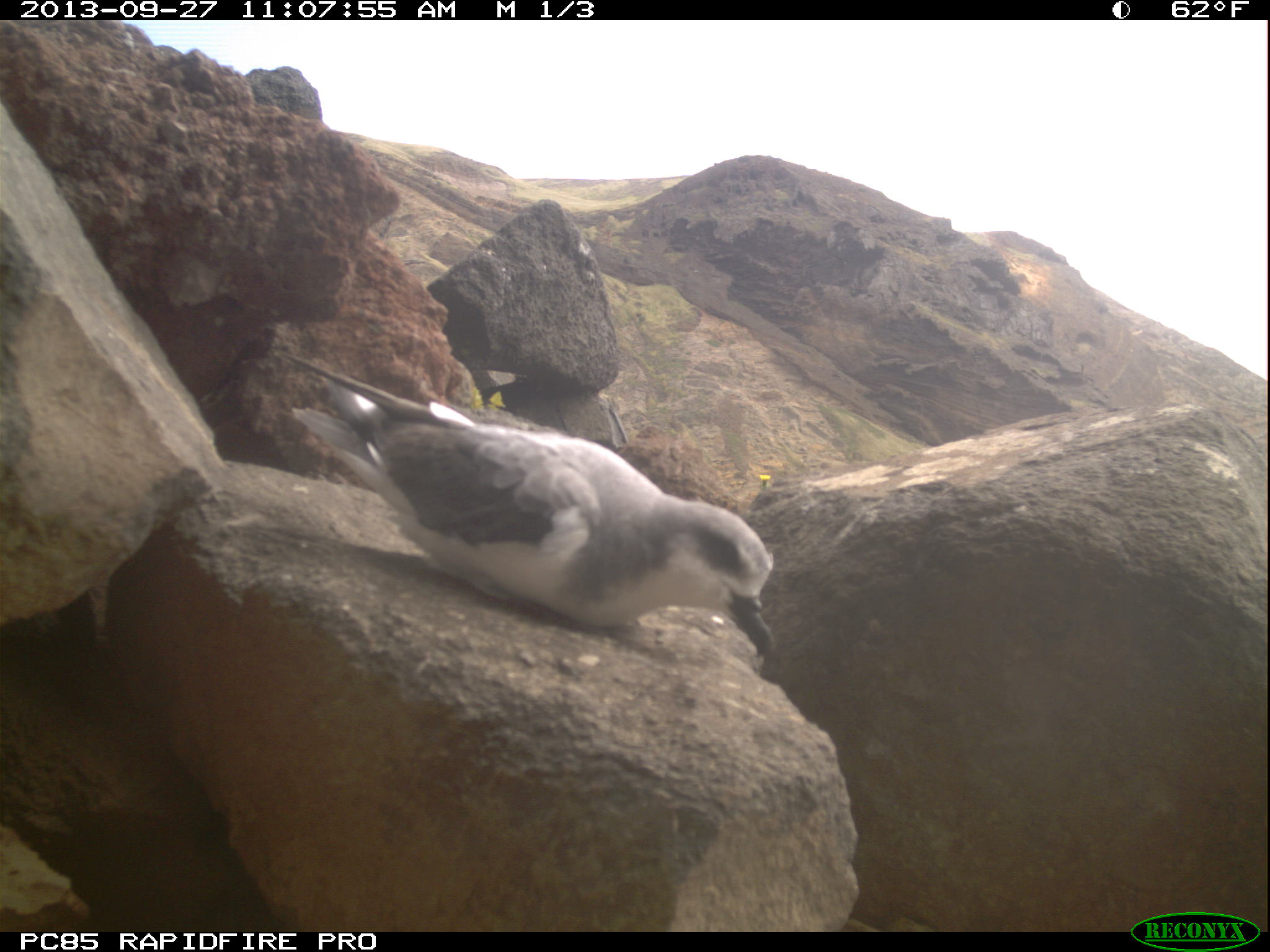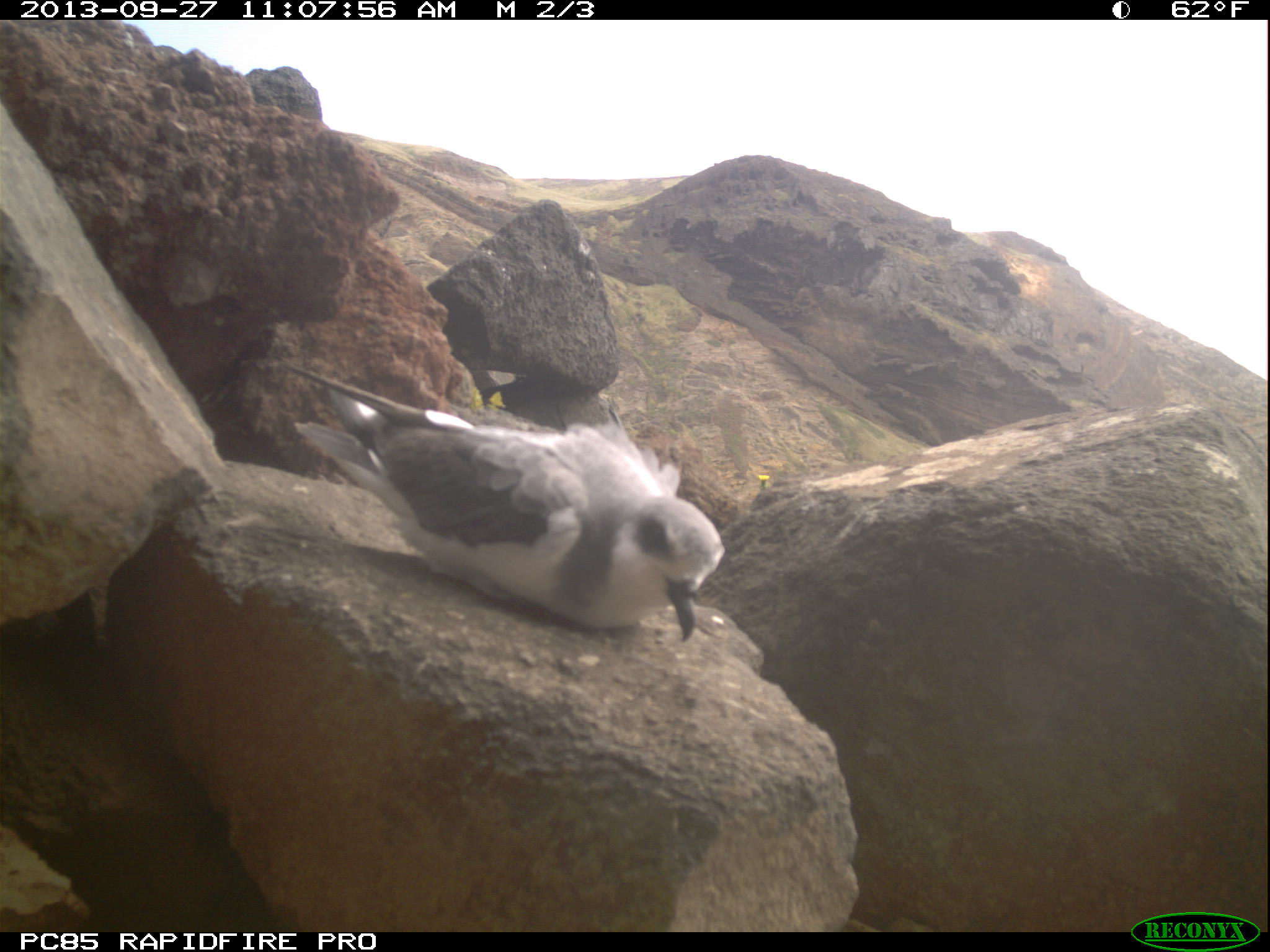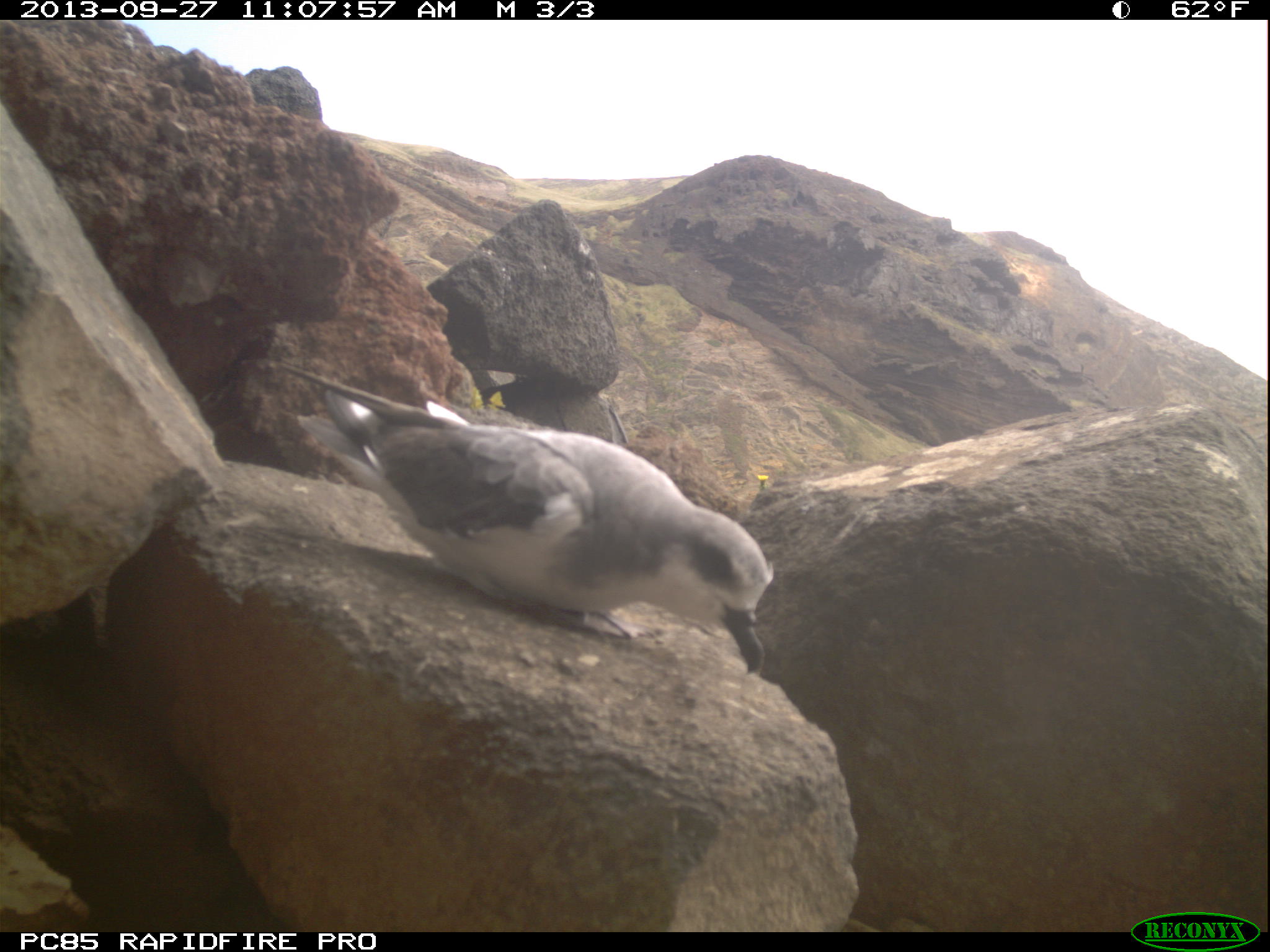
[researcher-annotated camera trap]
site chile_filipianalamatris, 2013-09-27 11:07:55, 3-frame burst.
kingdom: Animalia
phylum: Chordata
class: Aves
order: Procellariiformes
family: Procellariidae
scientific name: Procellariidae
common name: petrel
Petrel (Procellariidae).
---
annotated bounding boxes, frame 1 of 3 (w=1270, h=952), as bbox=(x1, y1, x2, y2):
petrel: bbox=(275, 346, 777, 671)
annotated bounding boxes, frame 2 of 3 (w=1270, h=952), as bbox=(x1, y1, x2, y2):
petrel: bbox=(282, 366, 721, 646)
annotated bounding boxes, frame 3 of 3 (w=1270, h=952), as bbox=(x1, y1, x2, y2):
petrel: bbox=(282, 364, 775, 677)